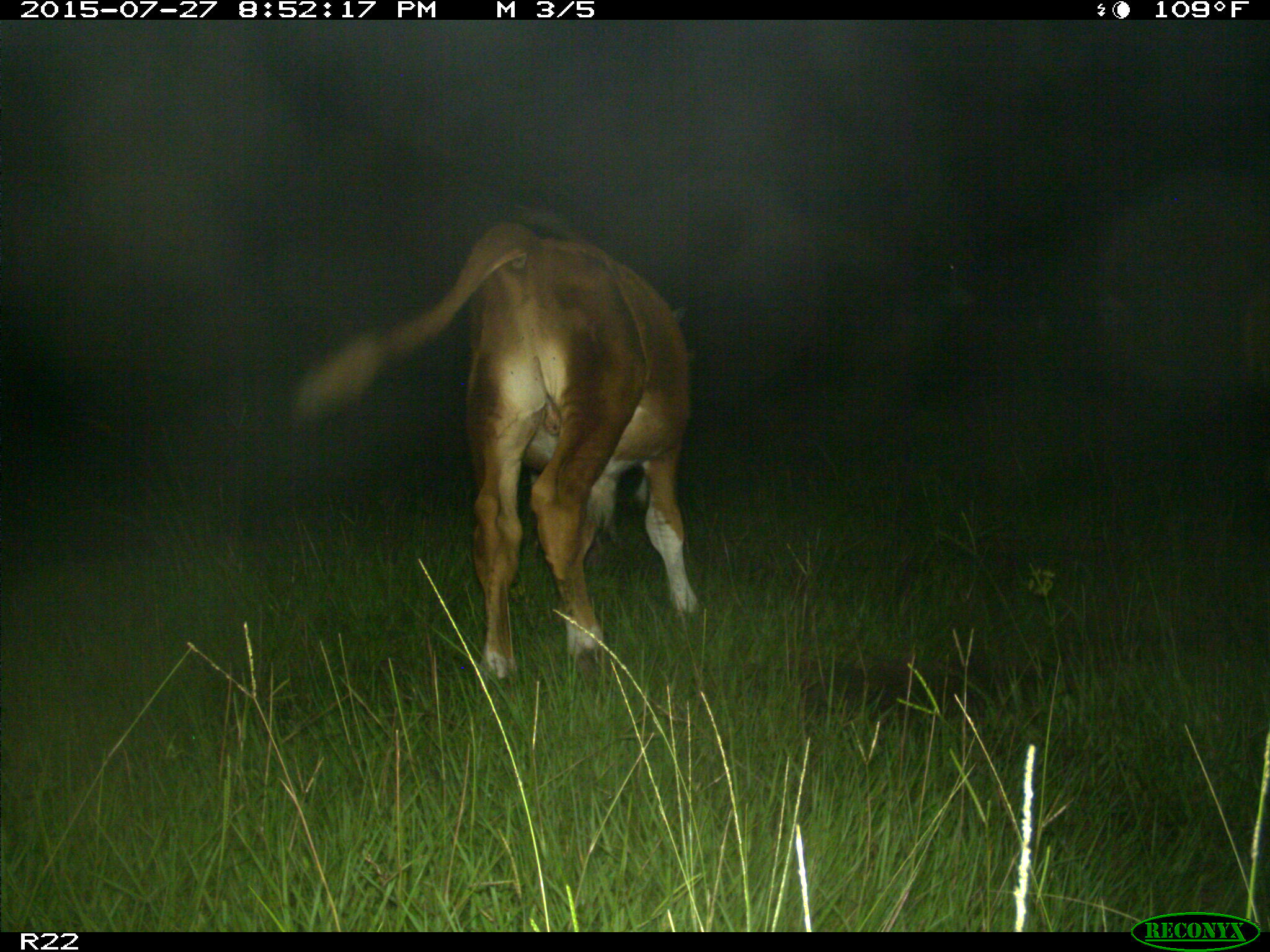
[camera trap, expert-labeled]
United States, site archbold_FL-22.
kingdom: Animalia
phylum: Chordata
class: Mammalia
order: Artiodactyla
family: Suidae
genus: Sus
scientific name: Sus scrofa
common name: wild boar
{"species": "Sus scrofa (wild boar)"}